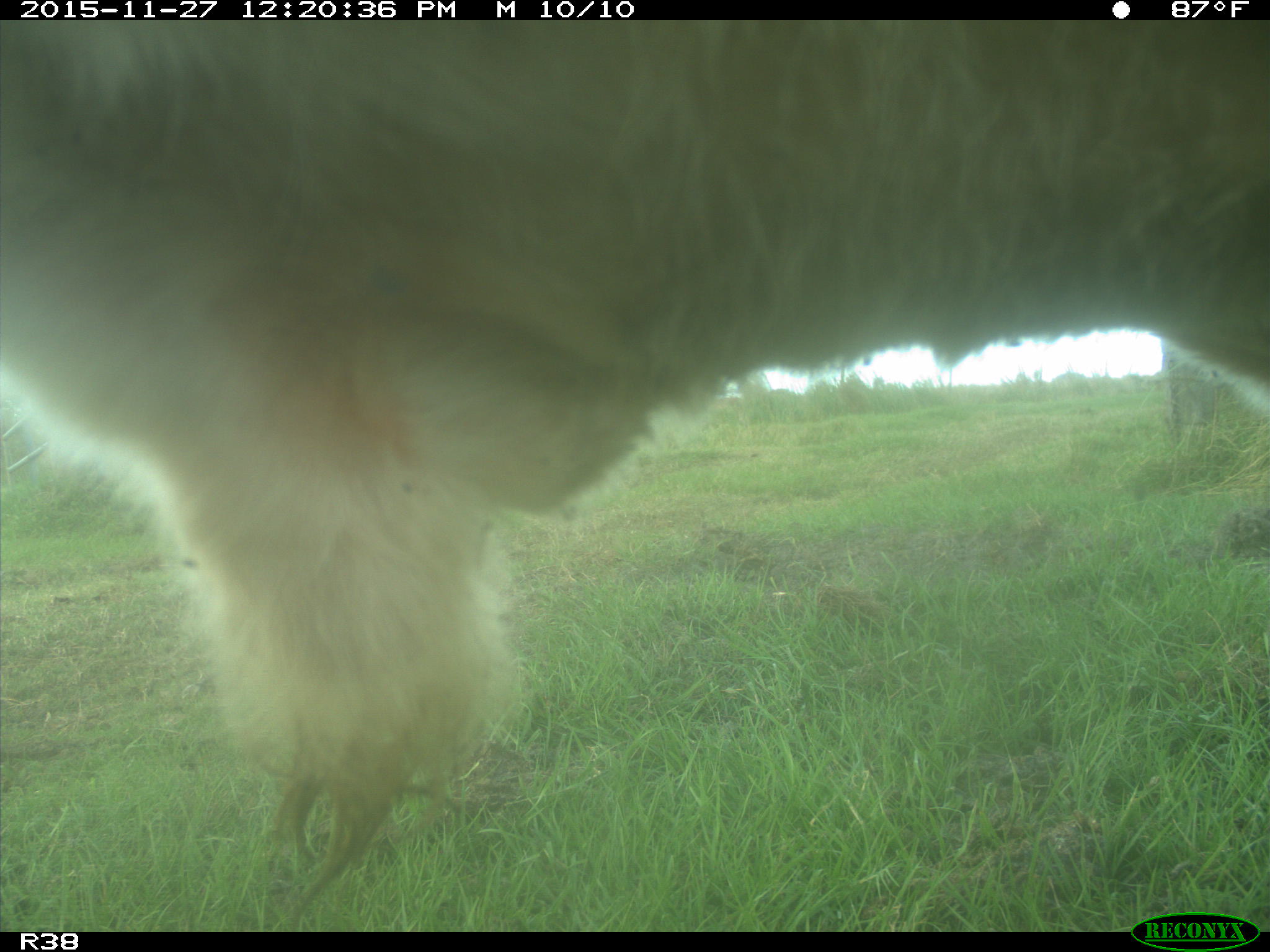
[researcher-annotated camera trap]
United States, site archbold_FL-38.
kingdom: Animalia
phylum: Chordata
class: Mammalia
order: Artiodactyla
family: Bovidae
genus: Bos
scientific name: Bos taurus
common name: domestic cow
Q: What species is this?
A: Bos taurus (domestic cow).